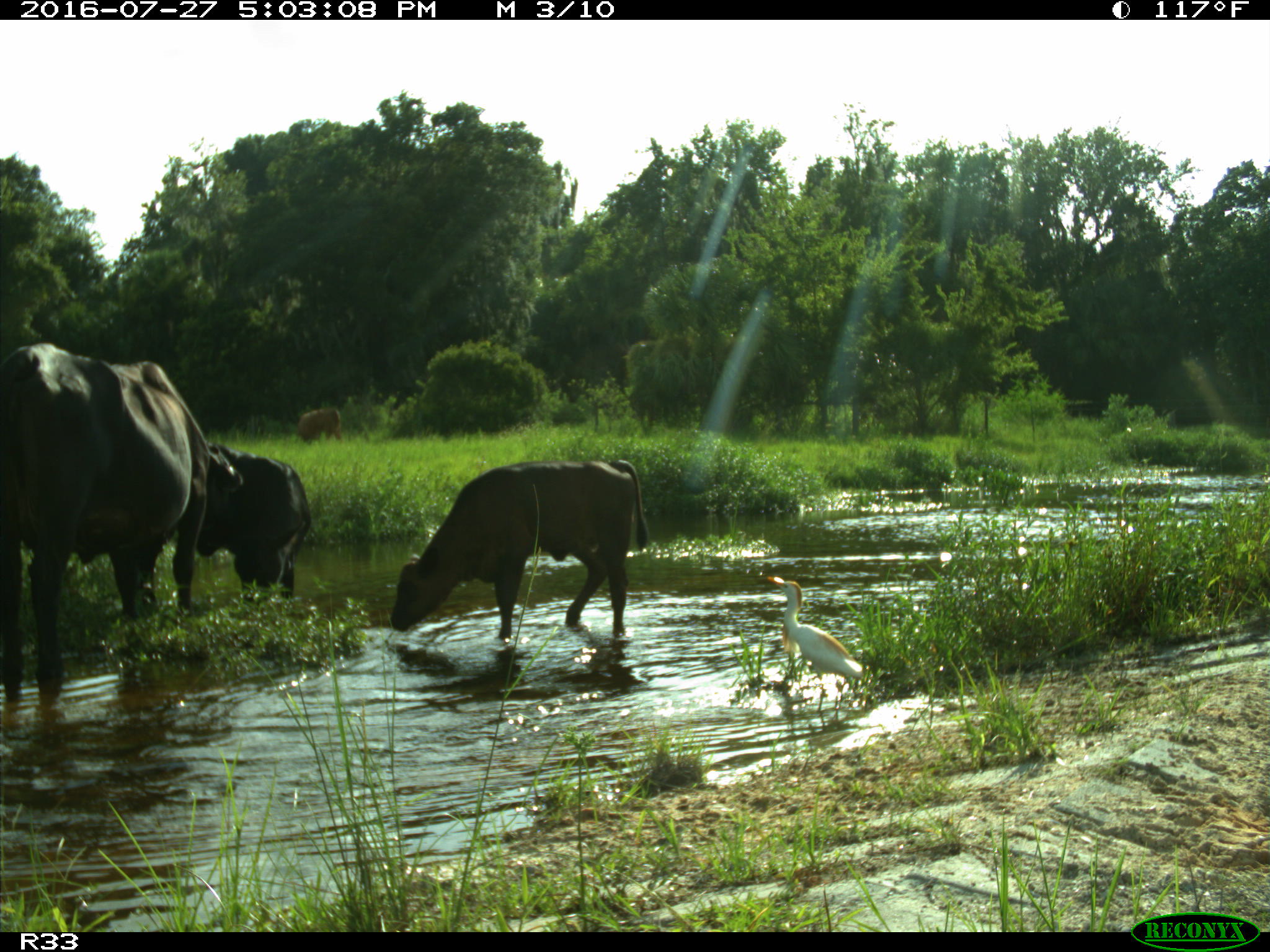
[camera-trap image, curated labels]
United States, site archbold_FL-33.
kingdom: Animalia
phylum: Chordata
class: Mammalia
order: Artiodactyla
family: Bovidae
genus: Bos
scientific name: Bos taurus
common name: domestic cow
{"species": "Bos taurus (domestic cow)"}